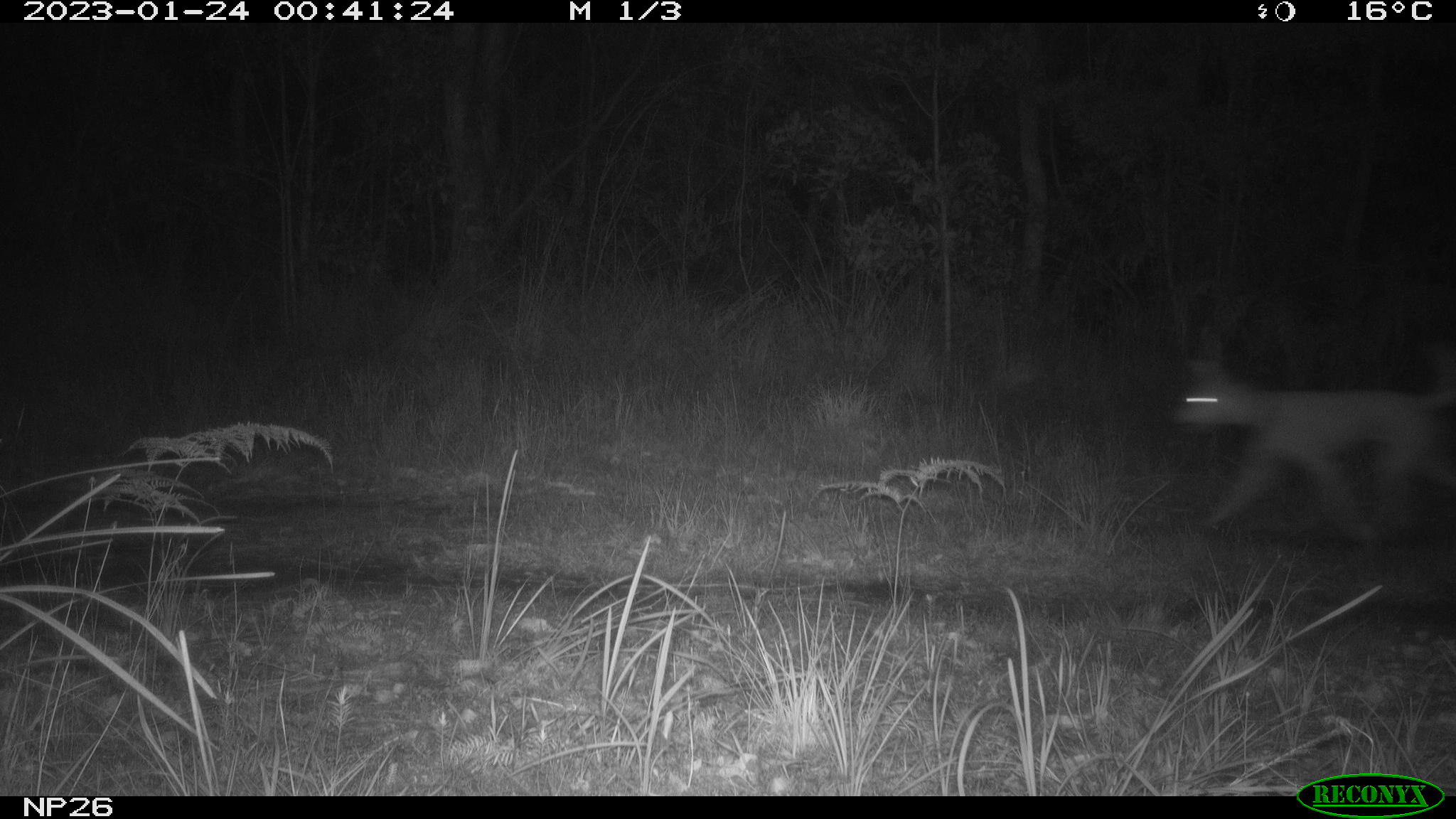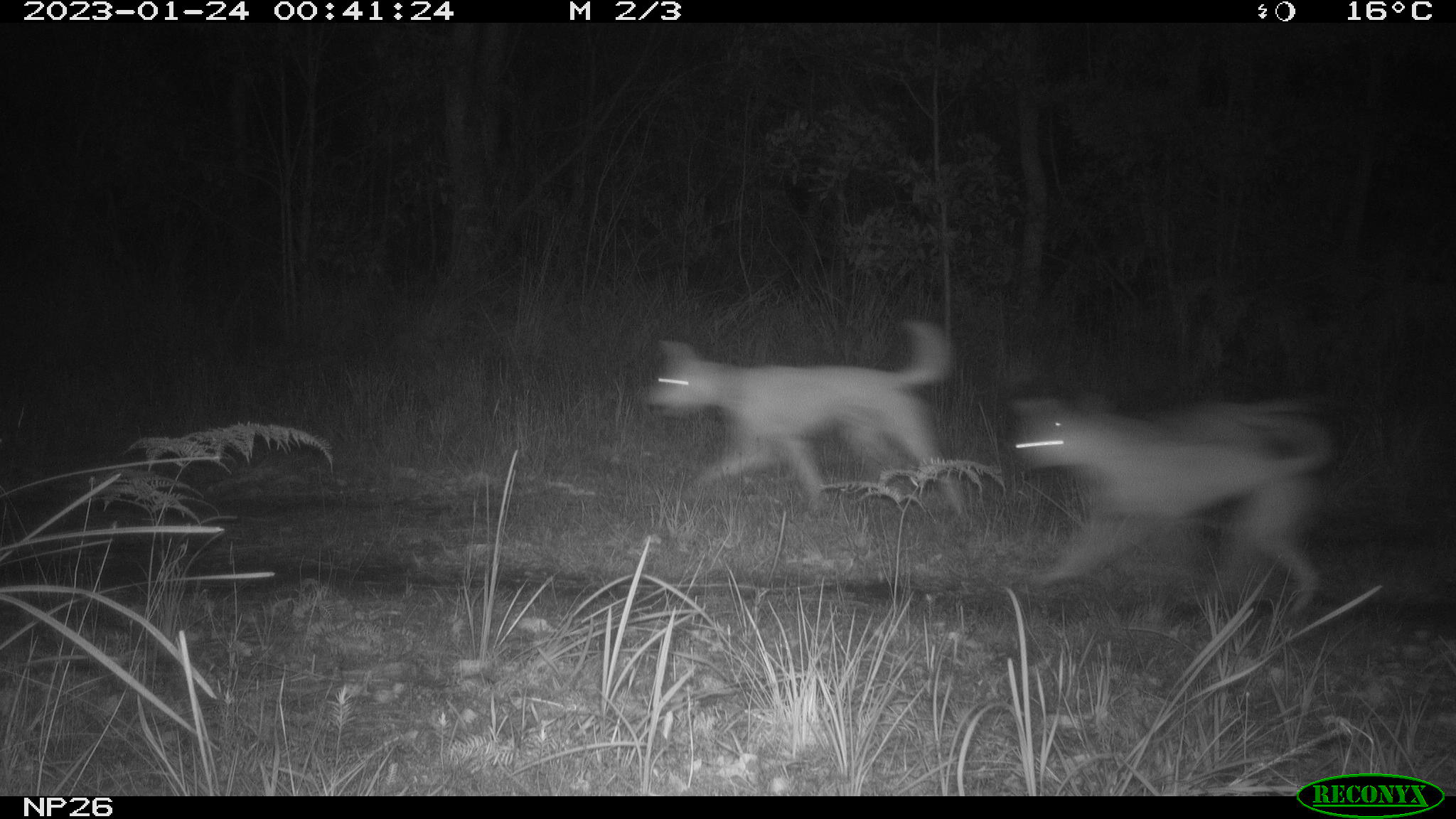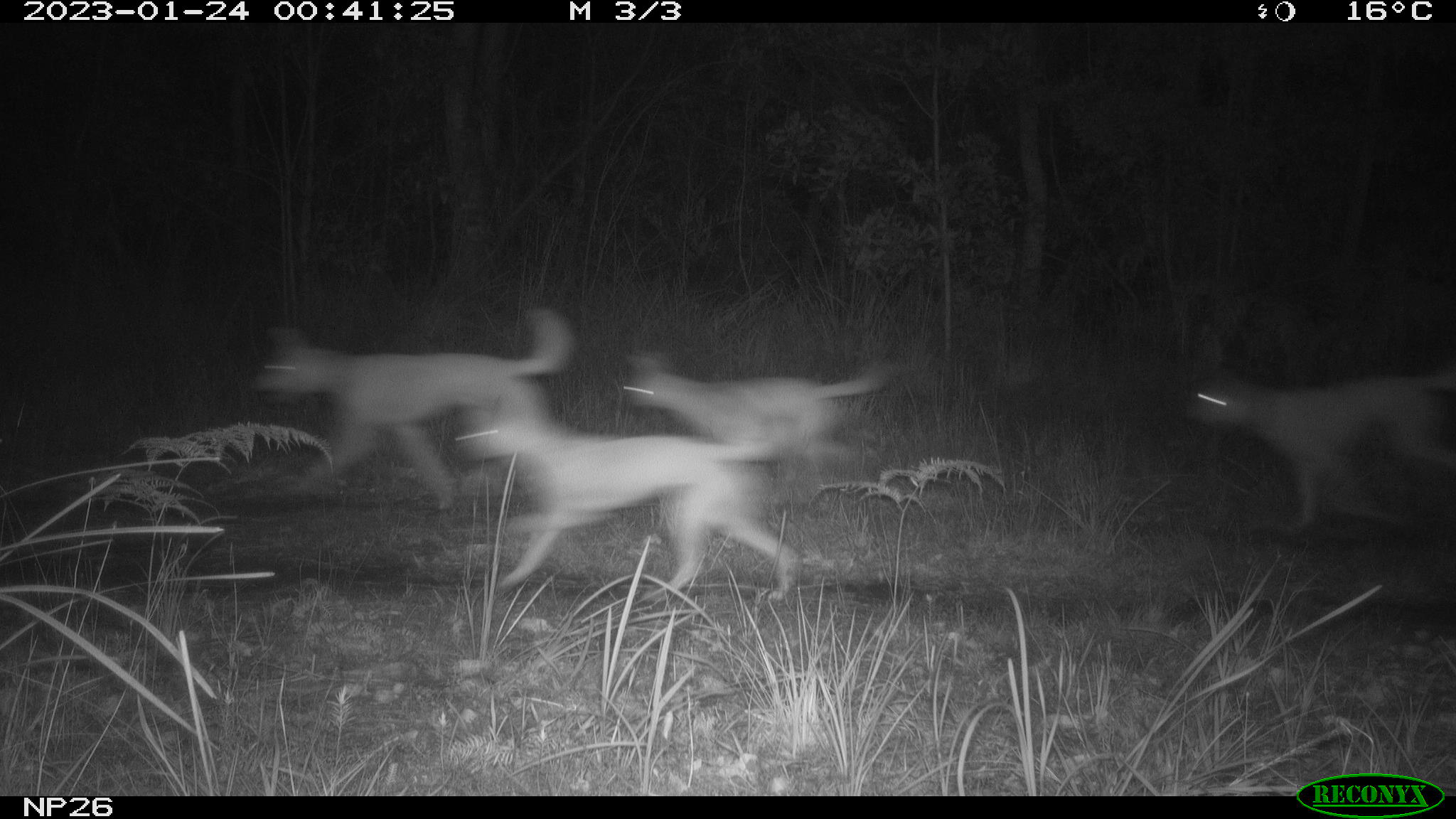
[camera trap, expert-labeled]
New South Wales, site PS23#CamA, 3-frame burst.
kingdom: Animalia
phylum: Chordata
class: Mammalia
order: Carnivora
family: Canidae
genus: Canis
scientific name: Canis familiaris dingo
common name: dingo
Dingo (Canis familiaris dingo).